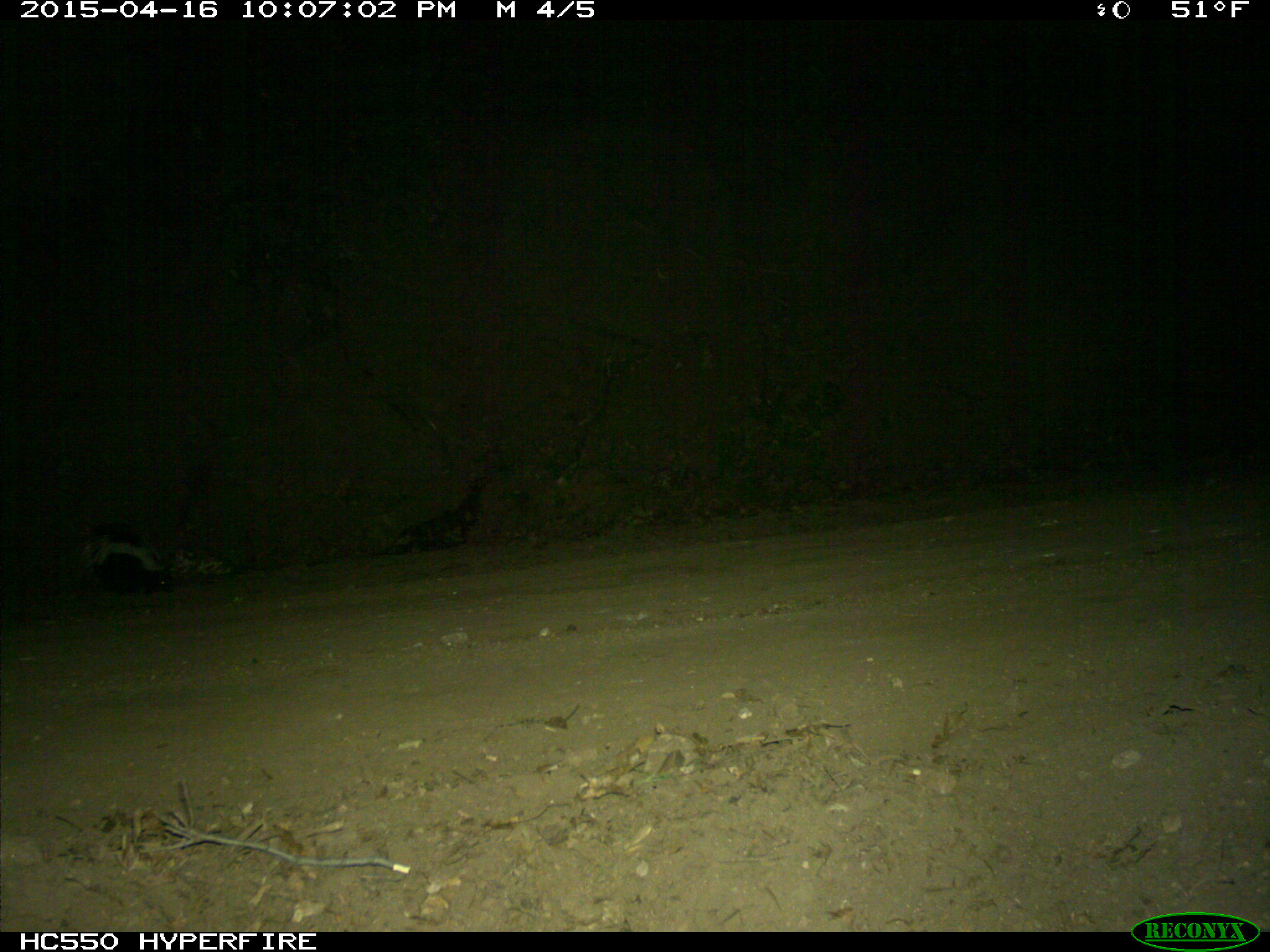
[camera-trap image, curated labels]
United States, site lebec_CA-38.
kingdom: Animalia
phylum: Chordata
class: Mammalia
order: Carnivora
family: Mephitidae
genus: Mephitis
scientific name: Mephitis mephitis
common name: striped skunk